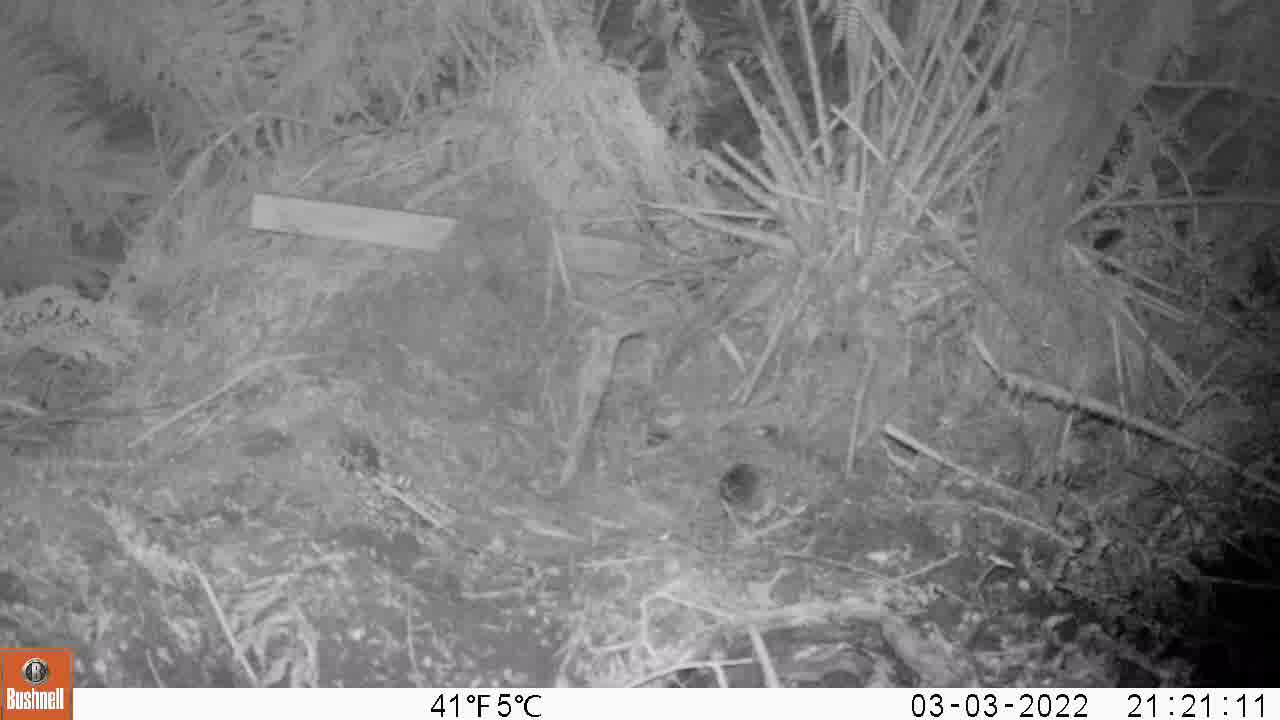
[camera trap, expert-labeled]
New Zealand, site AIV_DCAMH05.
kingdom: Animalia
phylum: Chordata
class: Mammalia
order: Rodentia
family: Muridae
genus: Mus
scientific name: Mus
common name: mouse